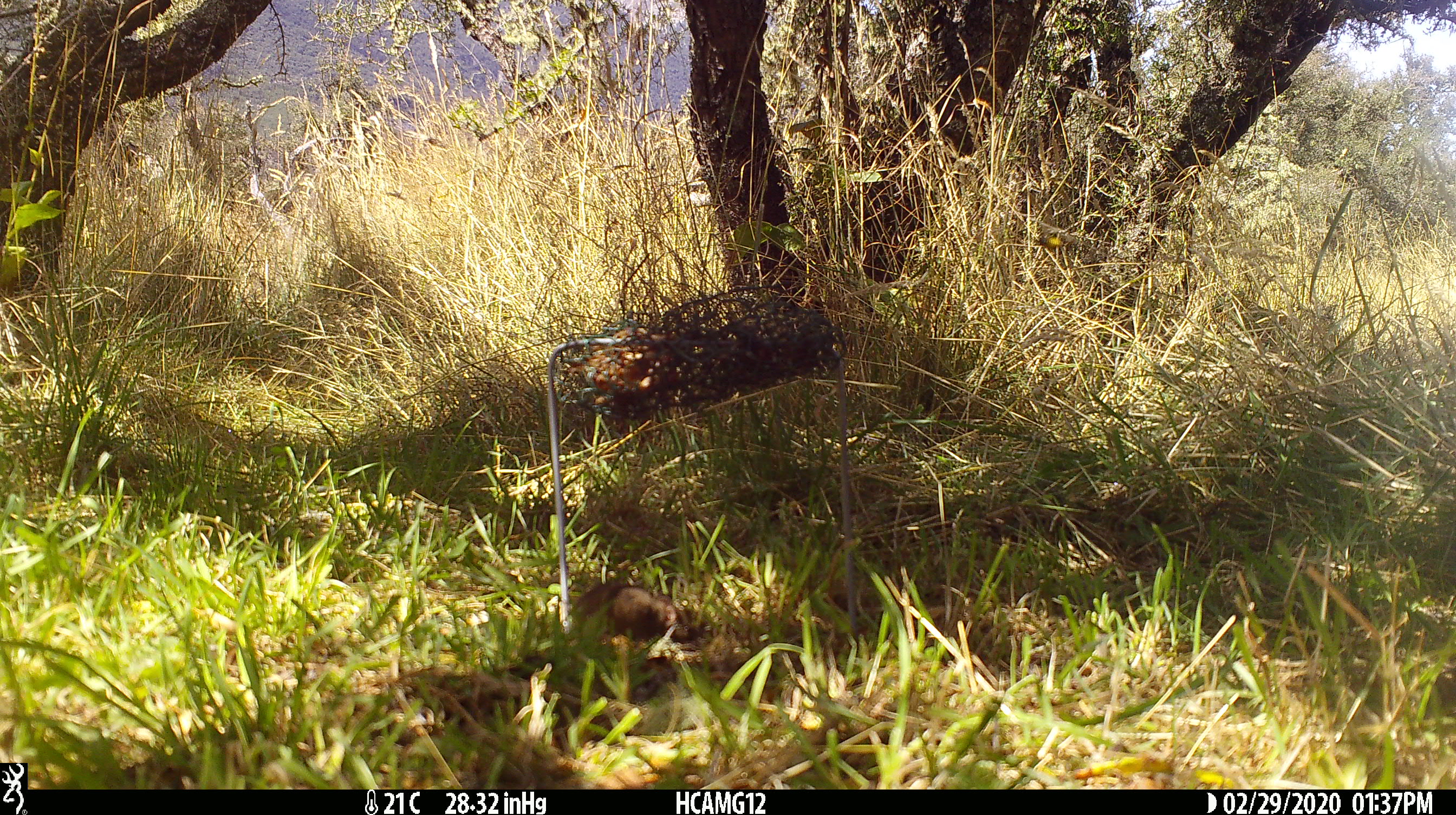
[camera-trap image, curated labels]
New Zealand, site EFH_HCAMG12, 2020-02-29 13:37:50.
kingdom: Animalia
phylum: Chordata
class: Mammalia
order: Rodentia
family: Muridae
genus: Mus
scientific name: Mus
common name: mouse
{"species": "mouse (Mus)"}